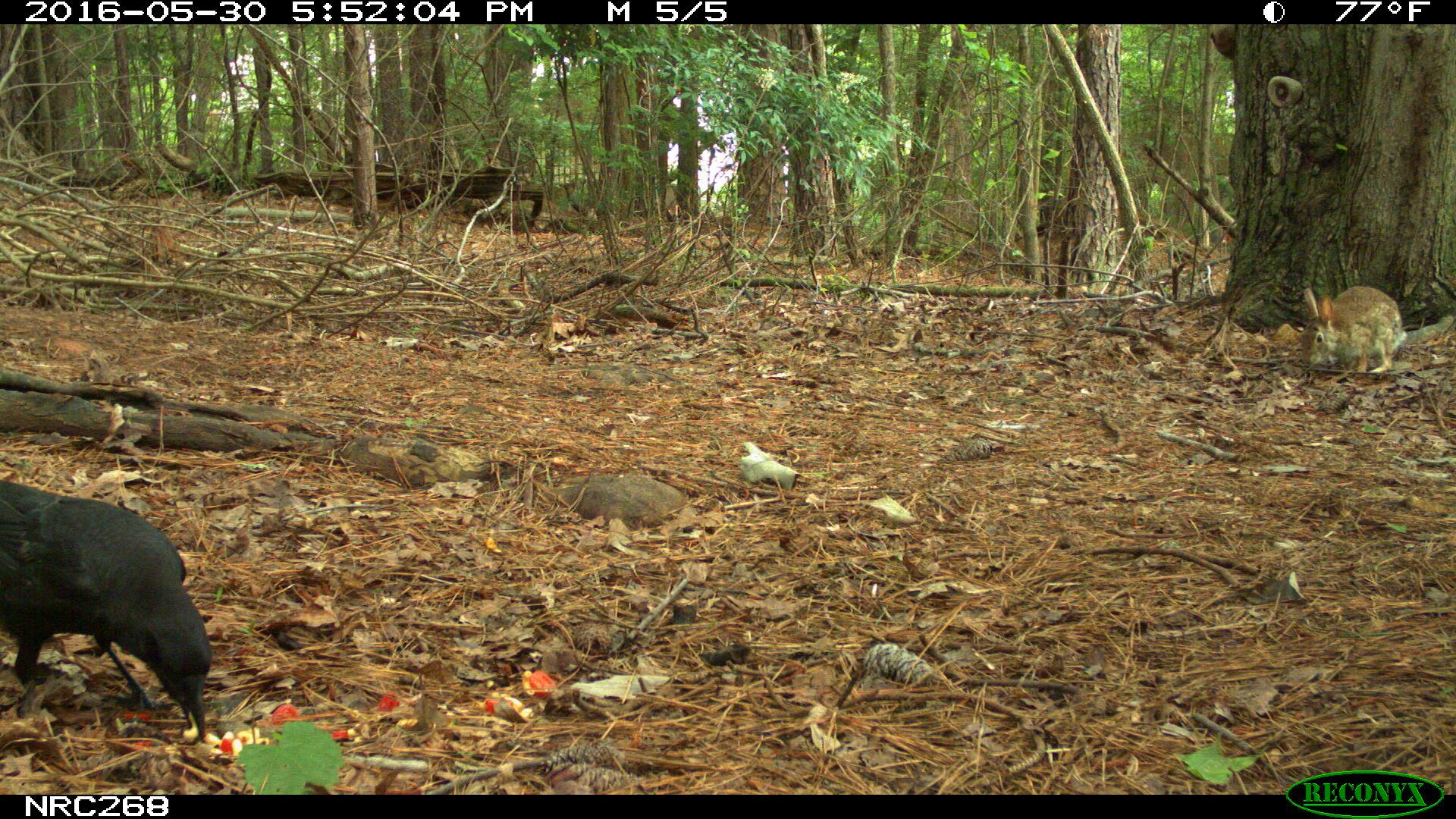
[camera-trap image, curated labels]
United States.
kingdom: Animalia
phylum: Chordata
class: Aves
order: Passeriformes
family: Corvidae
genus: Corvus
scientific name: Corvus brachyrhynchos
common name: american crow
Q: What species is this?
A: American Crow (Corvus brachyrhynchos).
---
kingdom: Animalia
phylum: Chordata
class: Mammalia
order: Lagomorpha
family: Leporidae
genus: Sylvilagus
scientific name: Sylvilagus floridanus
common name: eastern cottontail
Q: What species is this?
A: Eastern Cottontail (Sylvilagus floridanus).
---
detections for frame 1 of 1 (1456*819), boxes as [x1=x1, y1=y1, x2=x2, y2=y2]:
American Crow: [x1=0, y1=491, x2=242, y2=722]
Eastern Cottontail: [x1=1293, y1=281, x2=1415, y2=383]